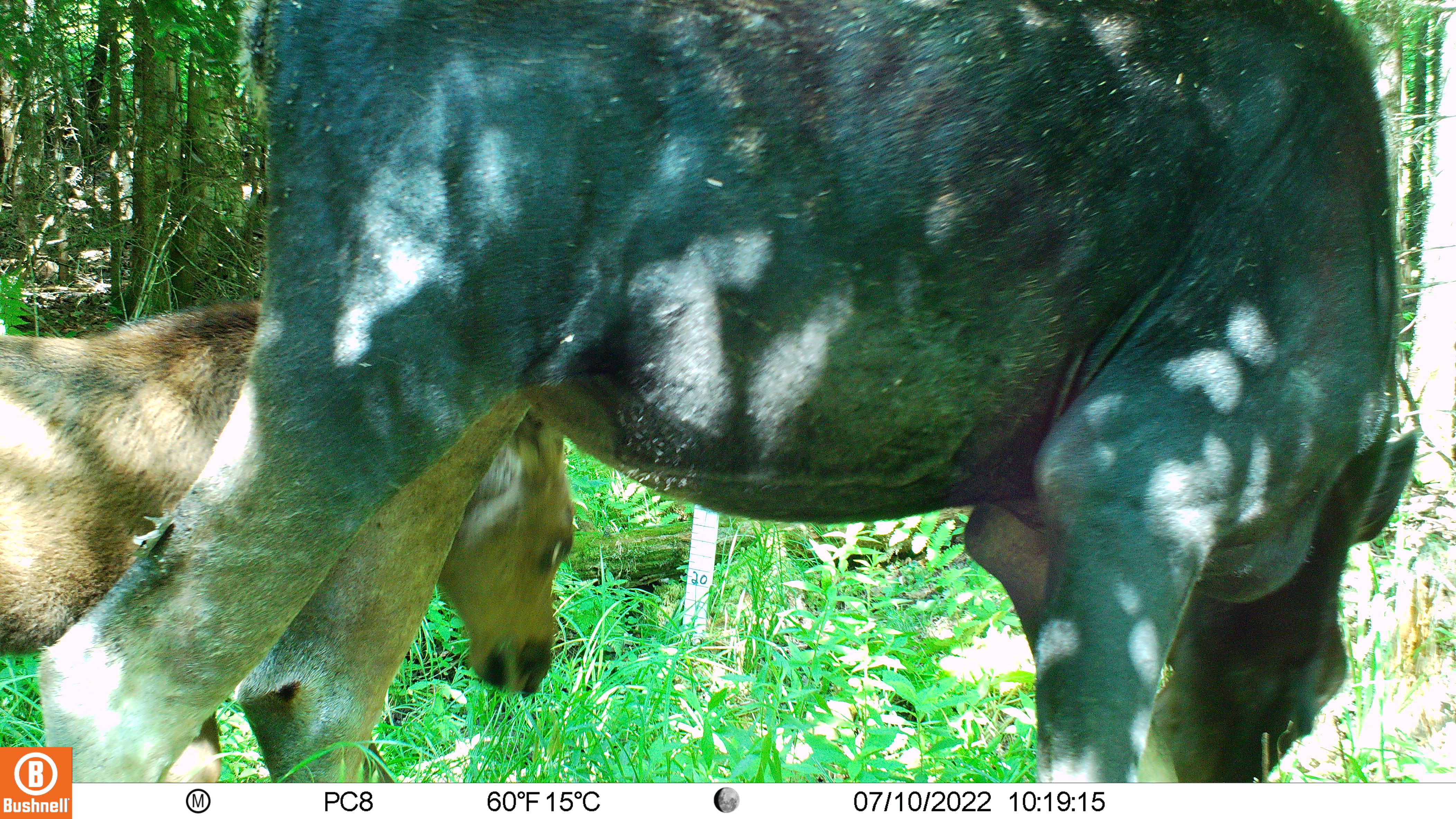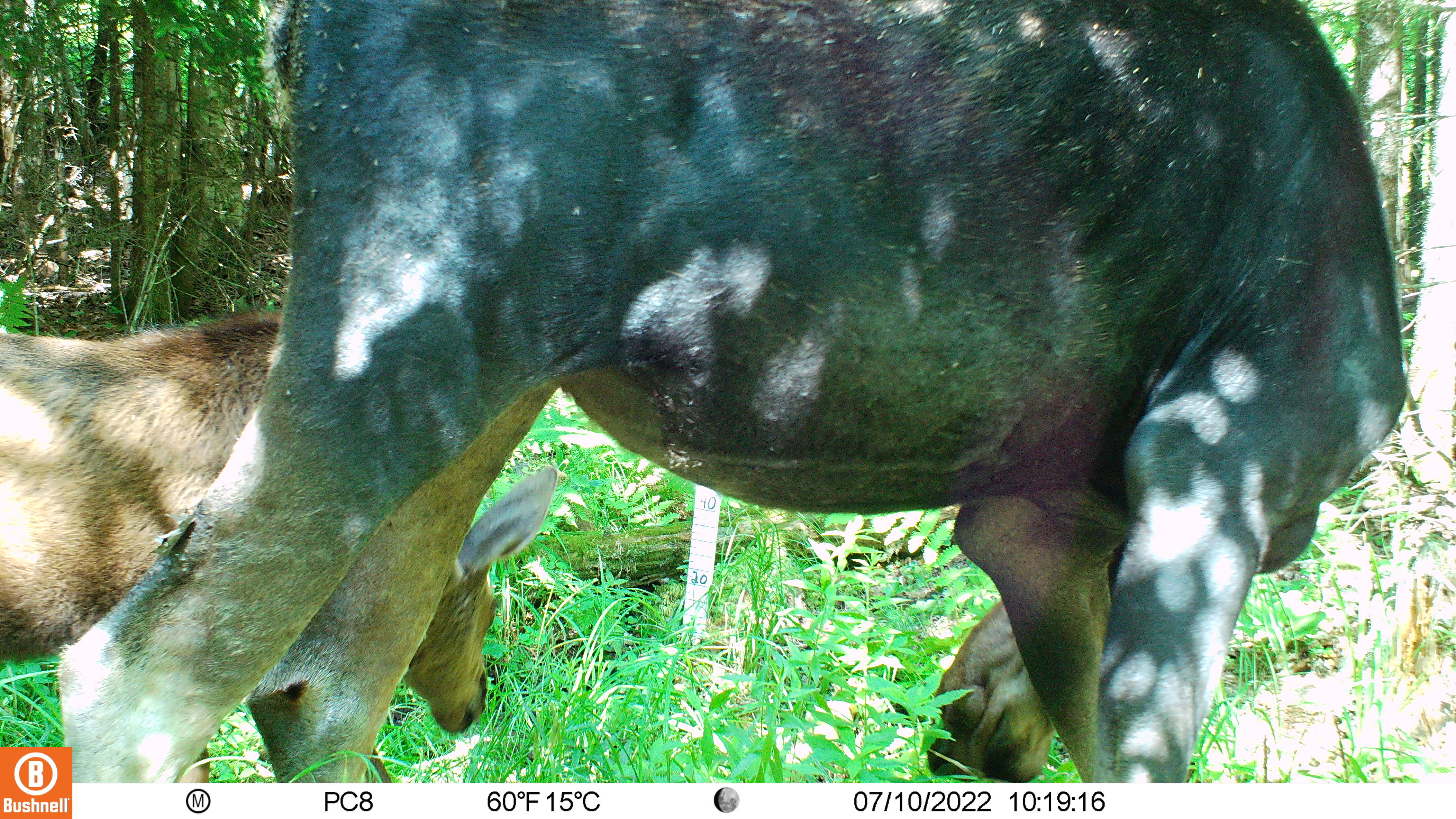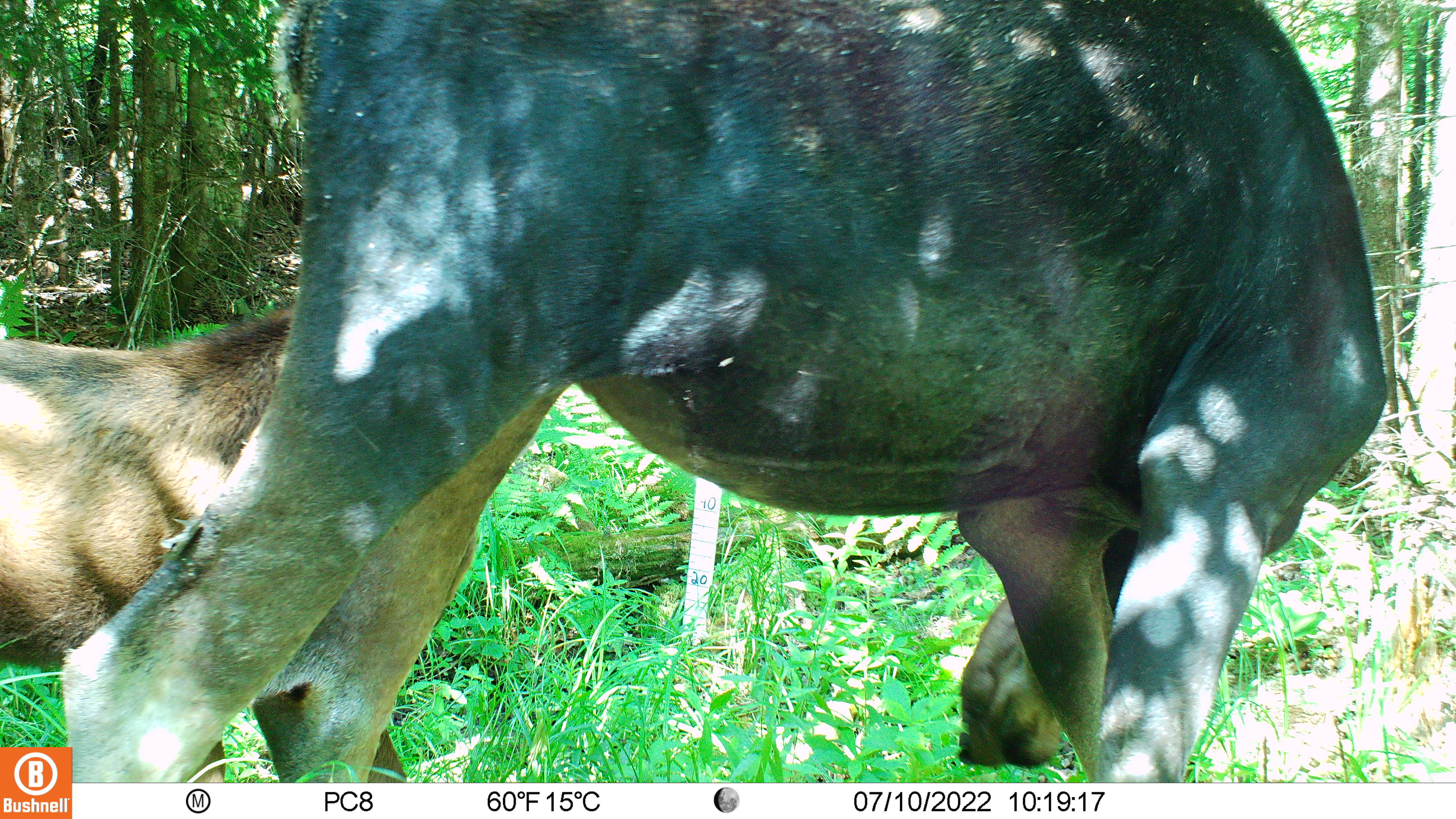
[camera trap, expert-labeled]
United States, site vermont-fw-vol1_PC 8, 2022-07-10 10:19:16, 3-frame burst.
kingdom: Animalia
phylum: Chordata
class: Mammalia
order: Artiodactyla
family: Cervidae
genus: Alces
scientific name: Alces alces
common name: moose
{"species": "moose (Alces alces)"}